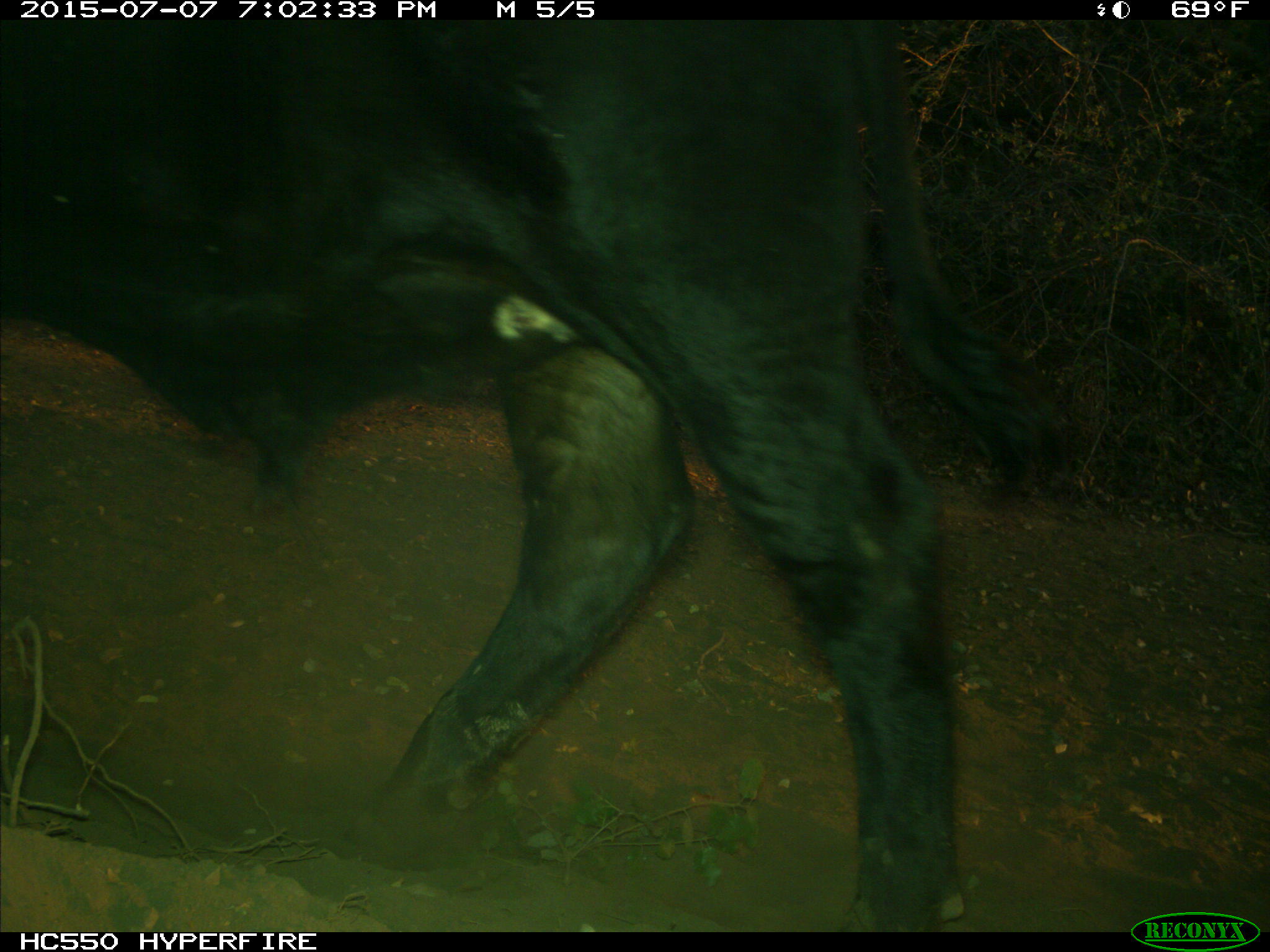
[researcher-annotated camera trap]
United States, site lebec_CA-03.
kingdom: Animalia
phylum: Chordata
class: Mammalia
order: Artiodactyla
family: Bovidae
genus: Bos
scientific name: Bos taurus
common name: domestic cow